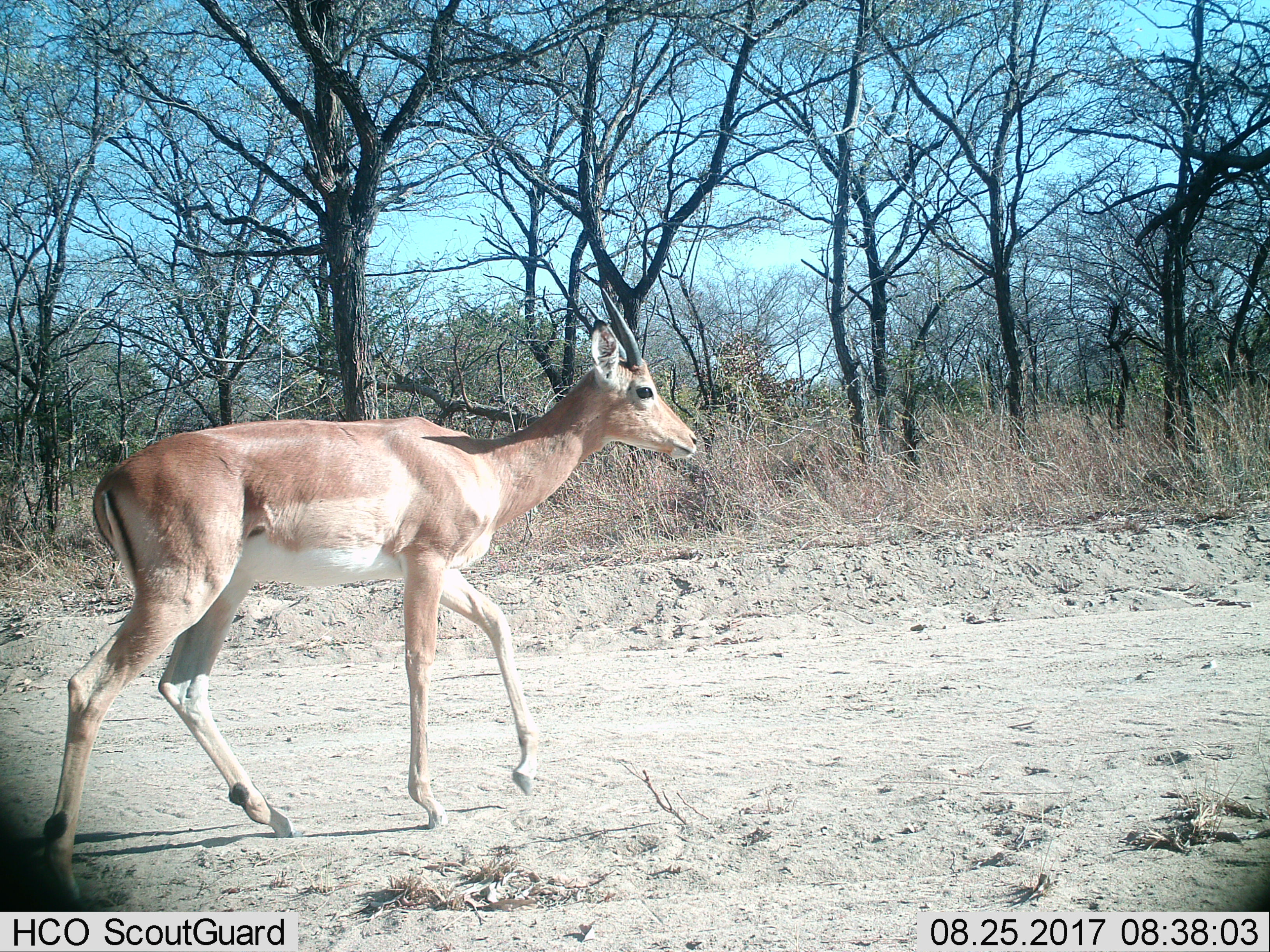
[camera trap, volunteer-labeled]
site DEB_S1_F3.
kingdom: Animalia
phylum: Chordata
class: Mammalia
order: Artiodactyla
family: Bovidae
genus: Aepyceros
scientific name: Aepyceros melampus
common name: impala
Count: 1.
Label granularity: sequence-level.